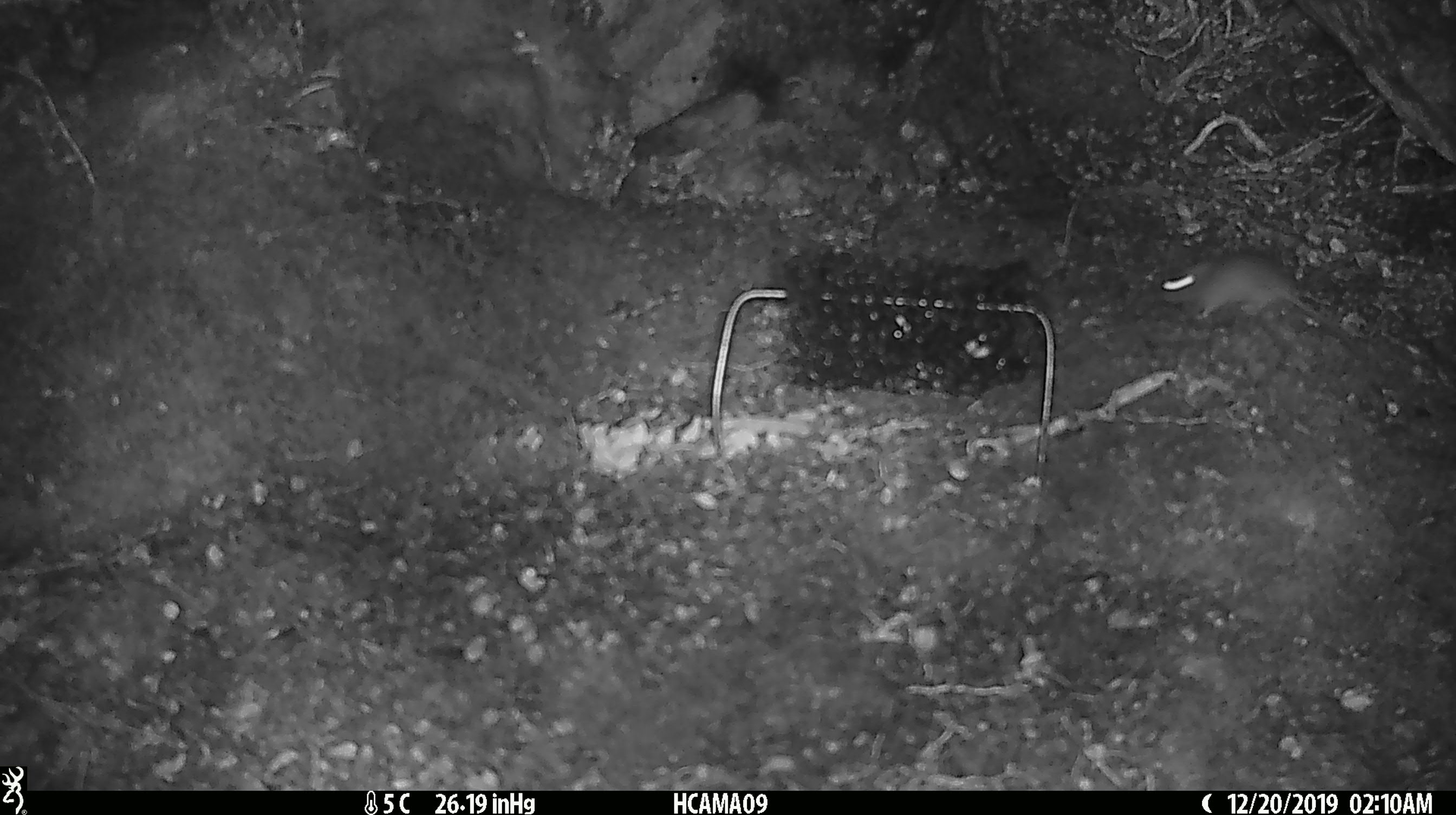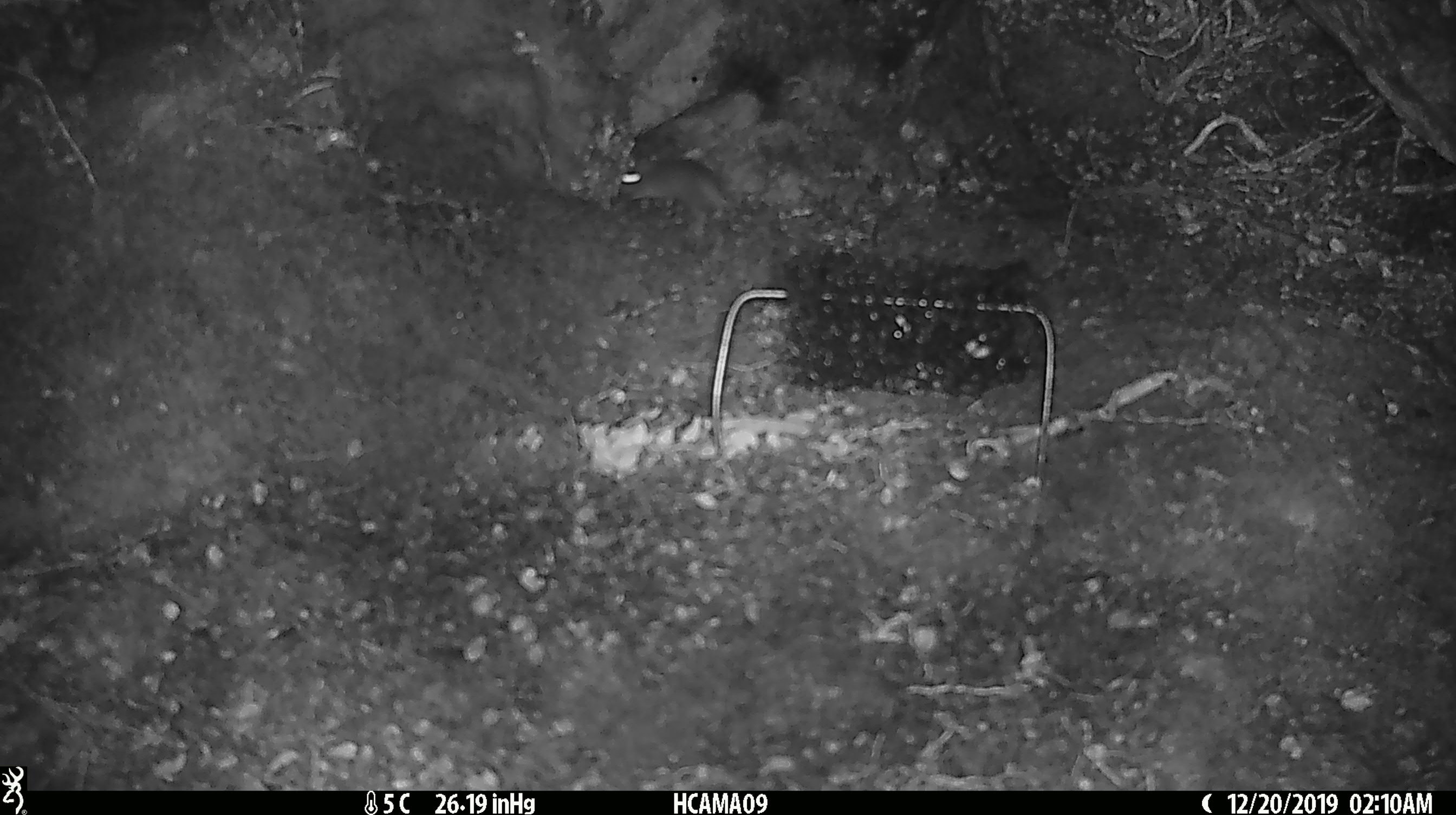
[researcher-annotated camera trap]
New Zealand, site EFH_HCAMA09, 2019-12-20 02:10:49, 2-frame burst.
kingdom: Animalia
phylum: Chordata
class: Mammalia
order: Rodentia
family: Muridae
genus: Mus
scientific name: Mus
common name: mouse